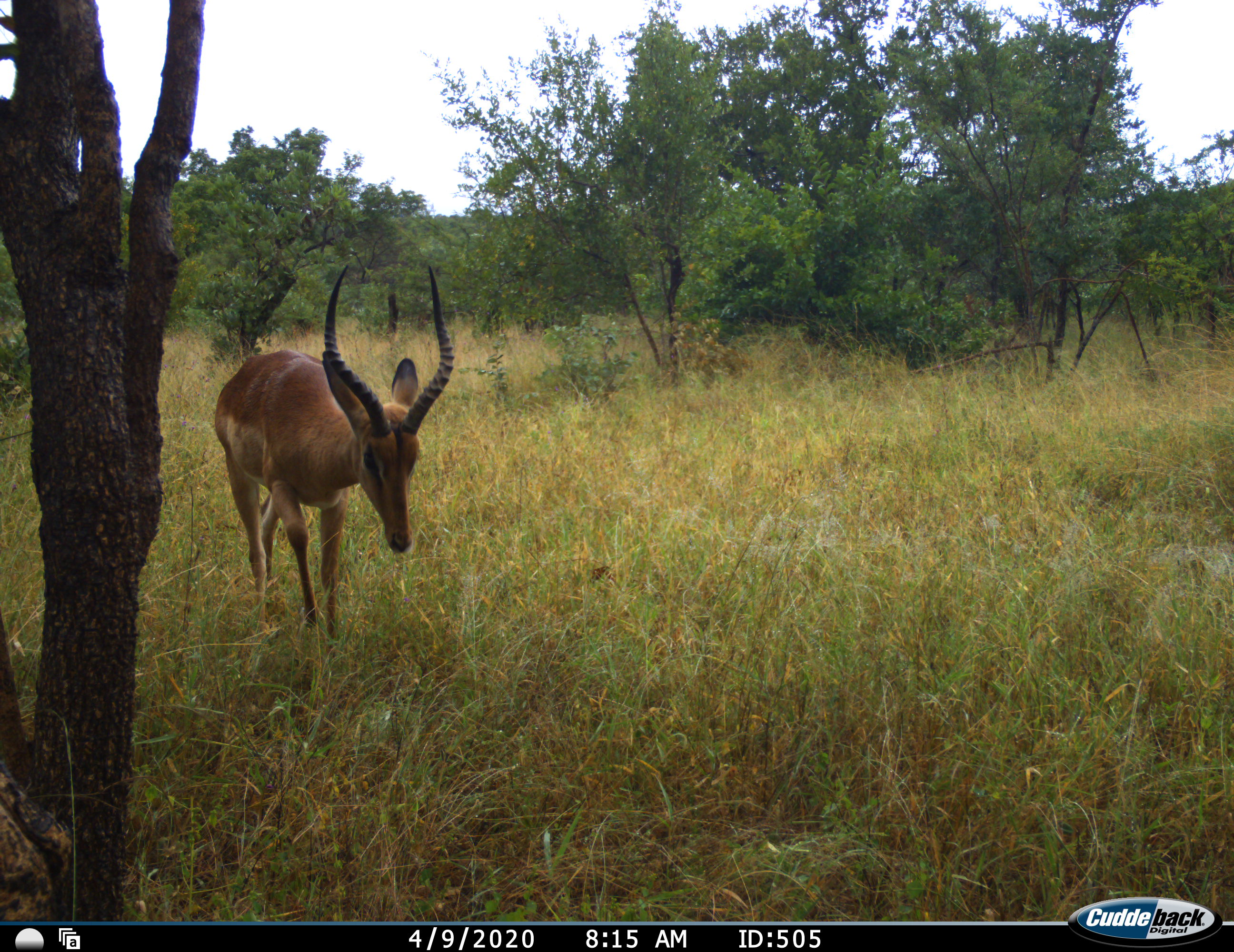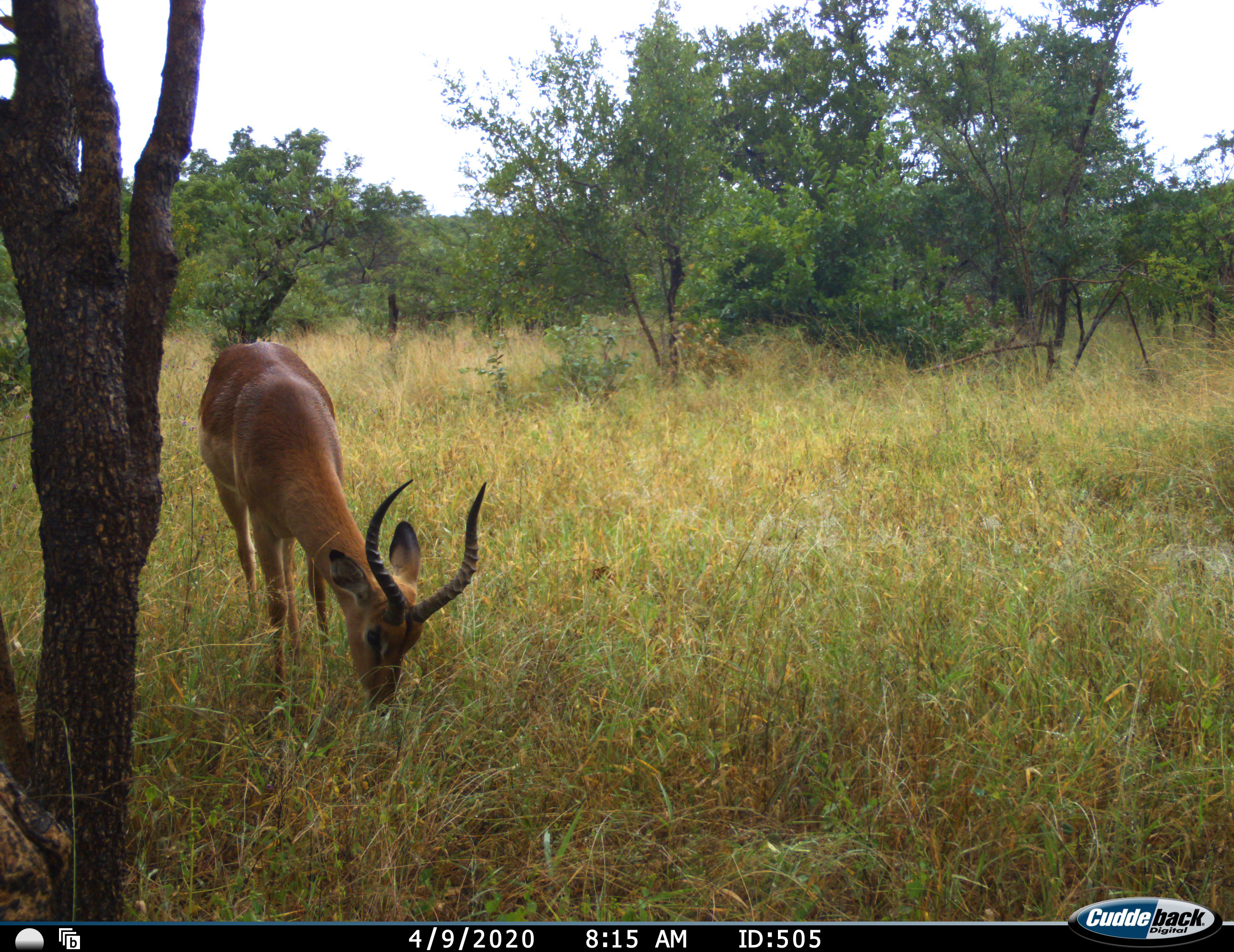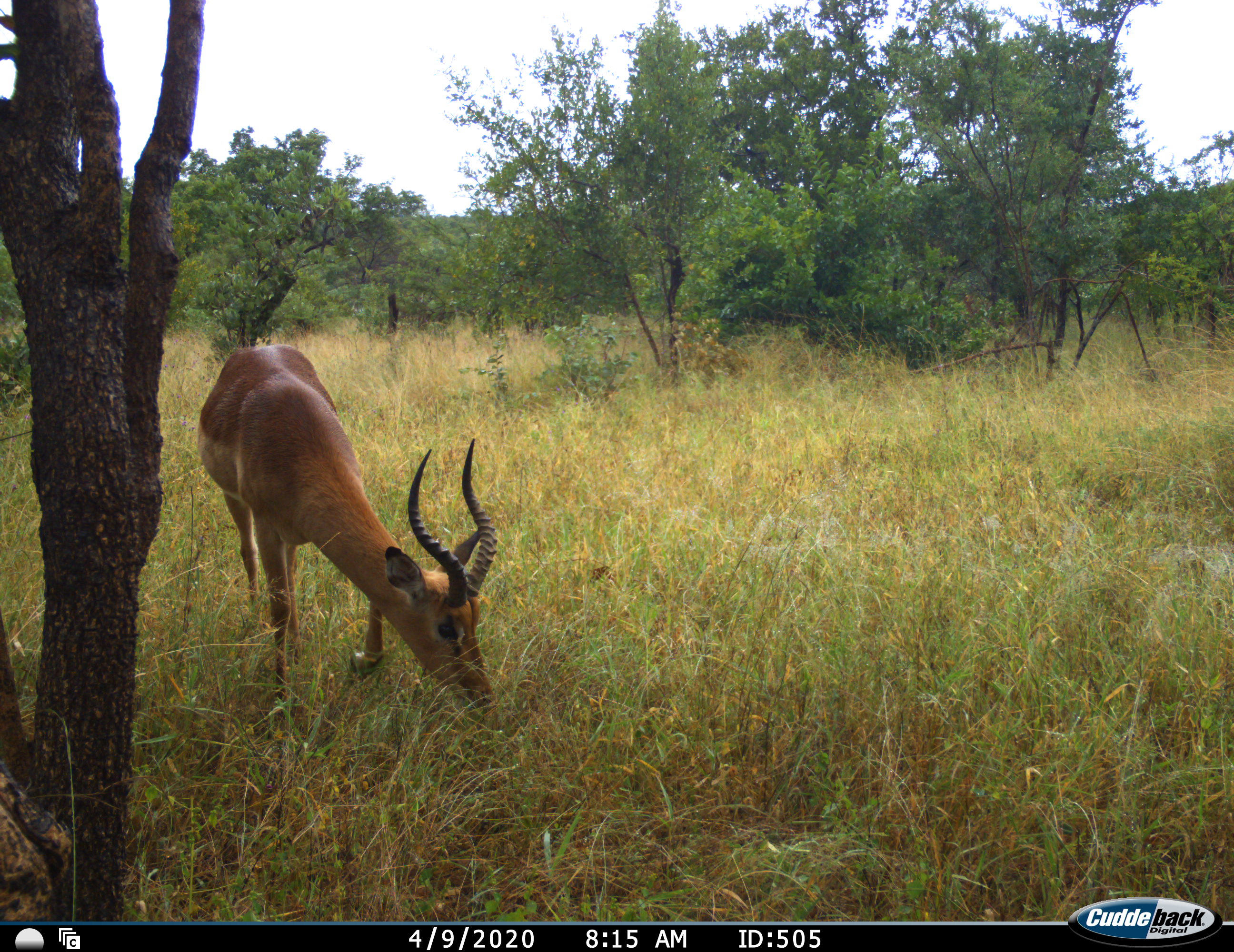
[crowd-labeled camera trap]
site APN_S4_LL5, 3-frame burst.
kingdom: Animalia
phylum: Chordata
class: Mammalia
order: Artiodactyla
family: Bovidae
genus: Aepyceros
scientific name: Aepyceros melampus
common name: impala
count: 1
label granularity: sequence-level